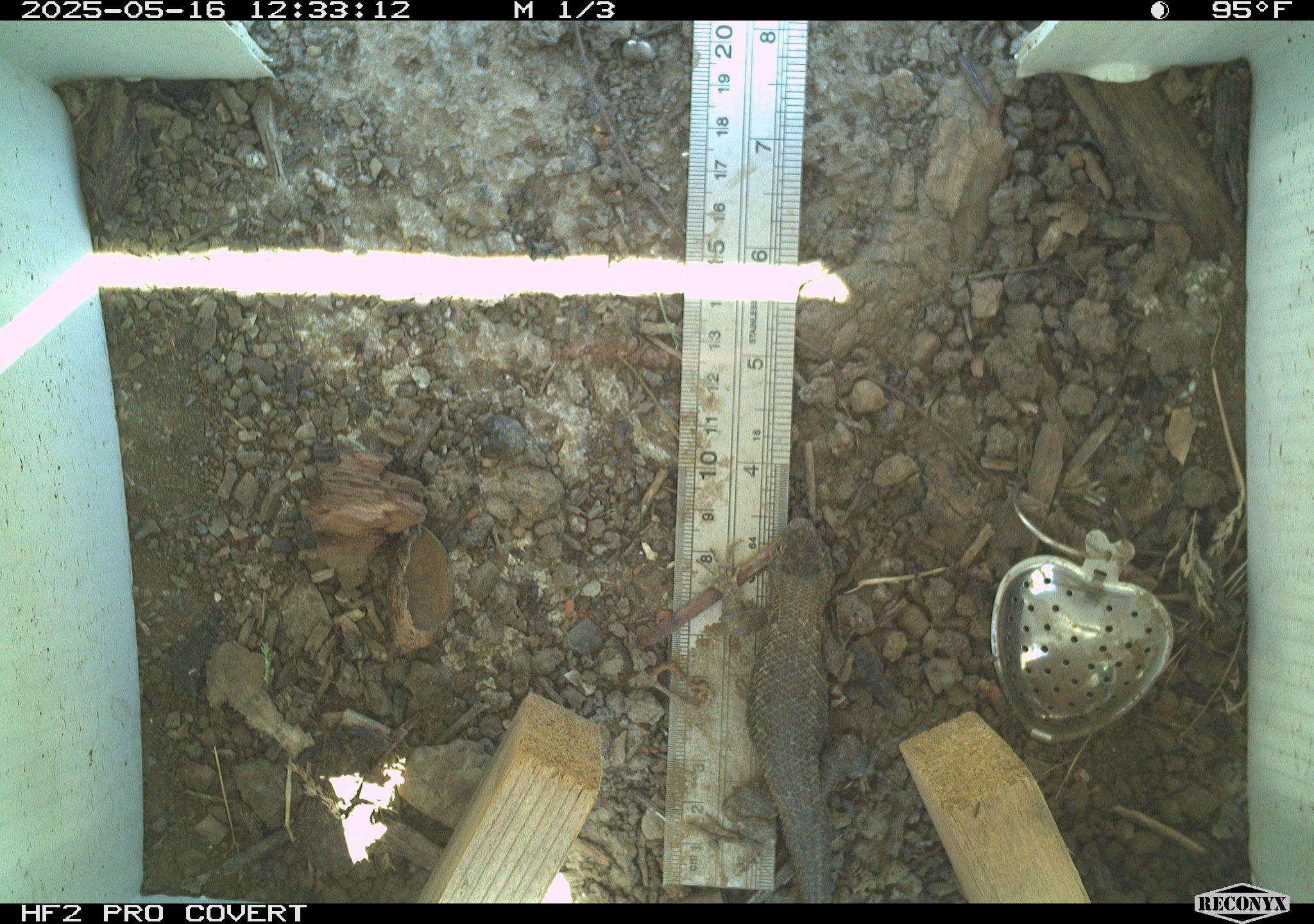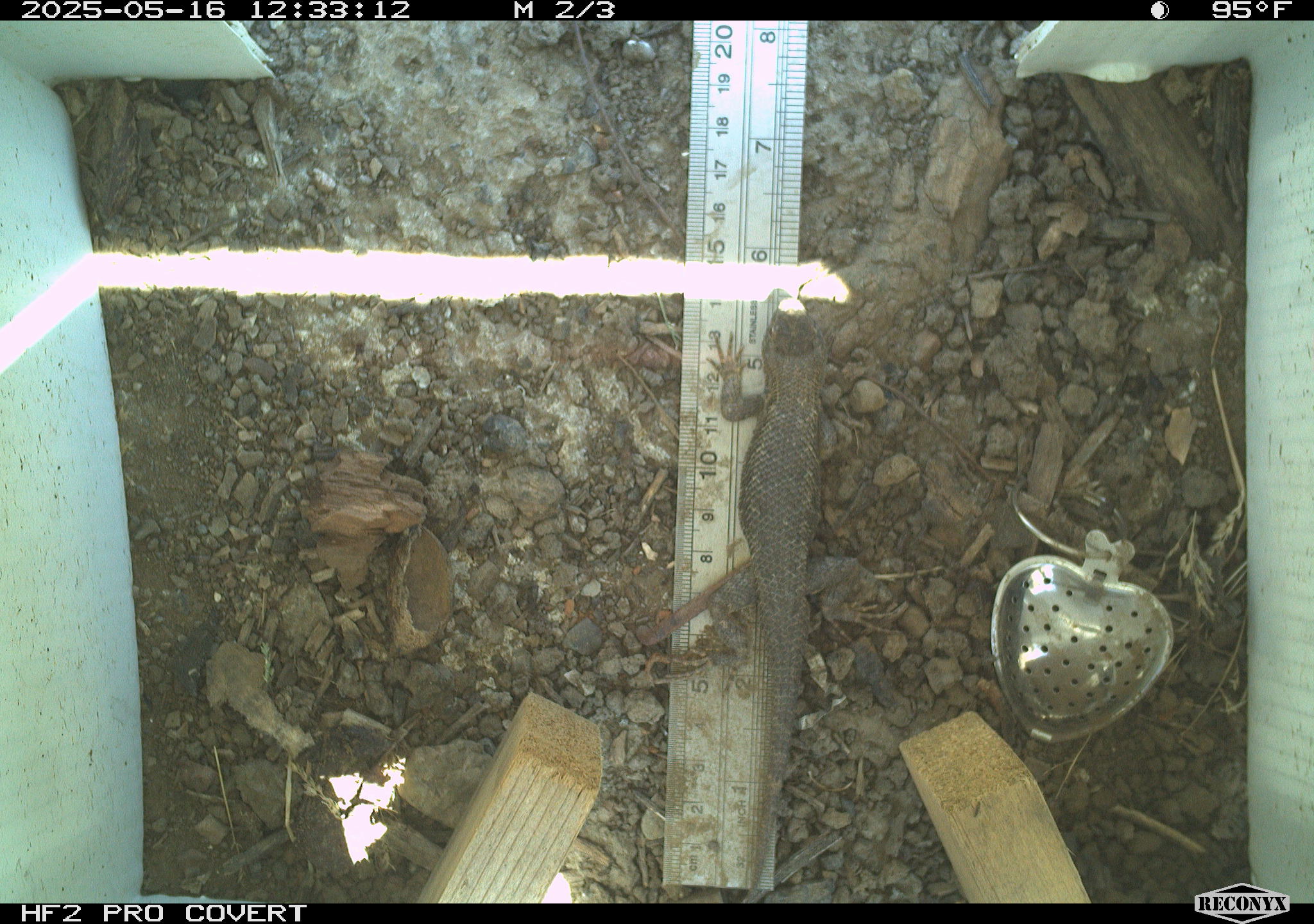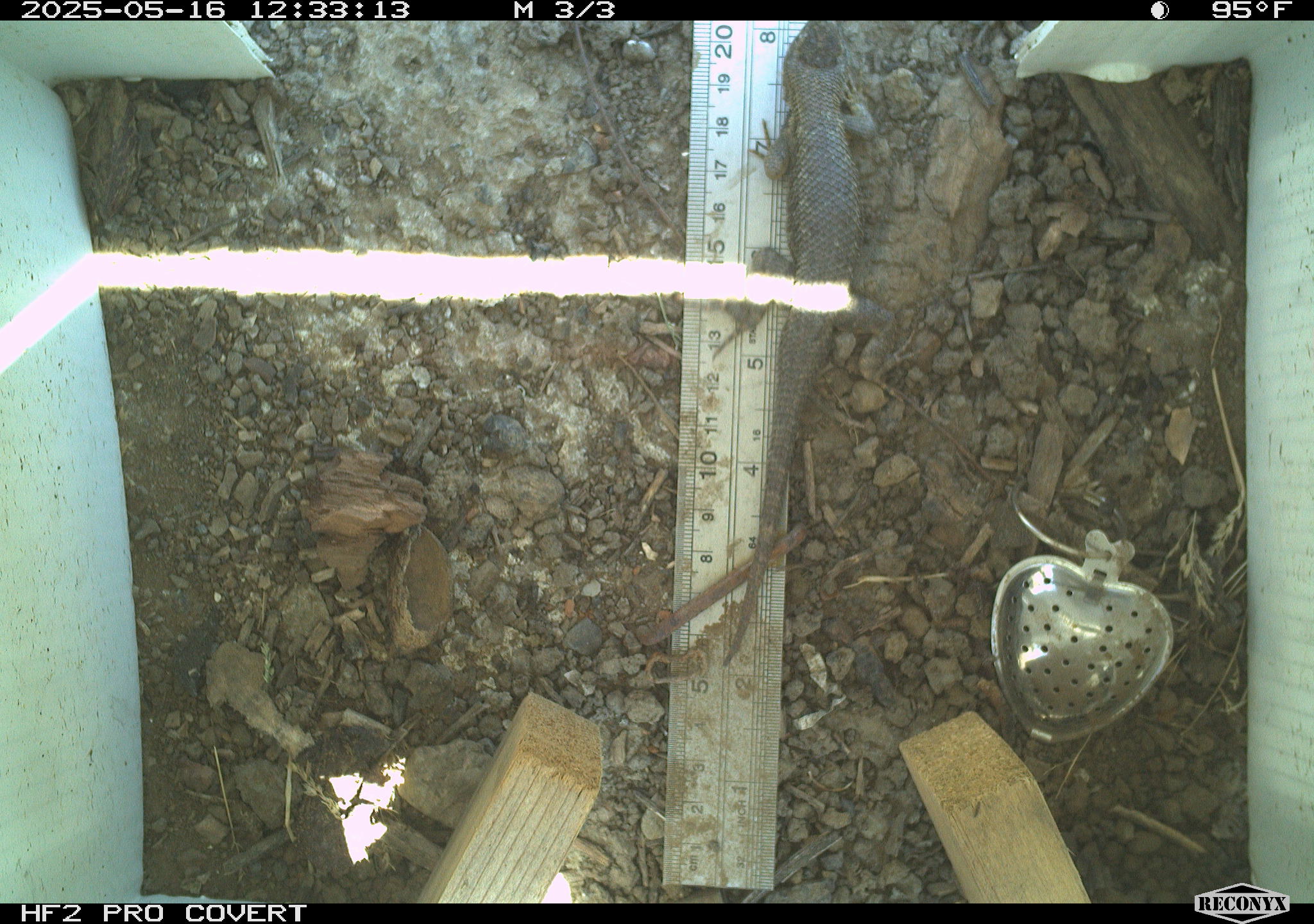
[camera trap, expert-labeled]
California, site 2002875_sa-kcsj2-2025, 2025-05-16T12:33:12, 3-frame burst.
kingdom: Animalia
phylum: Chordata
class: Reptilia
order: Squamata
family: Phrynosomatidae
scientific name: Phrynosomatidae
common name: north american spiny lizards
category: sceloporus/uta species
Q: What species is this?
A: Sceloporus/uta species (north american spiny lizards) (Phrynosomatidae).